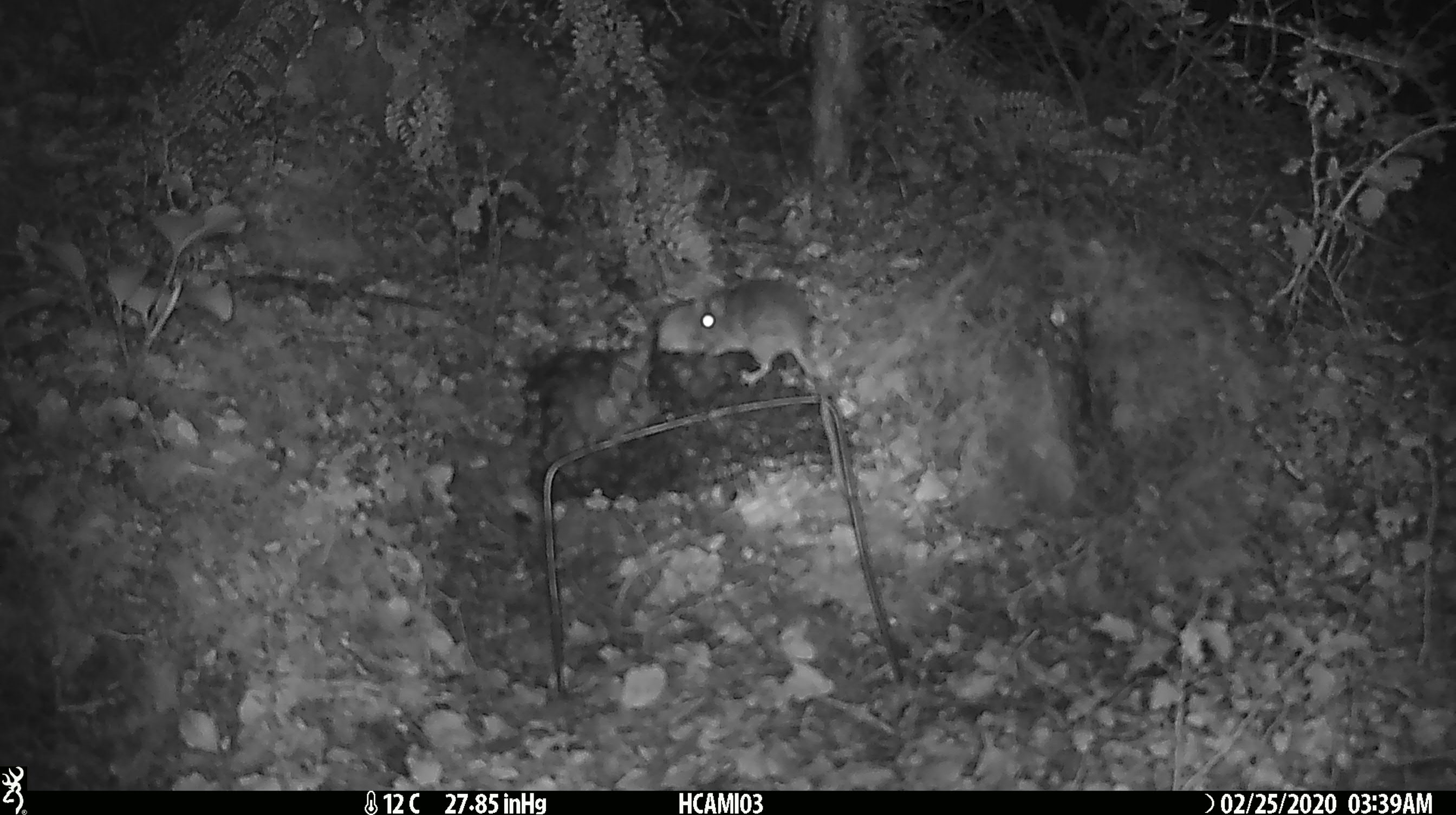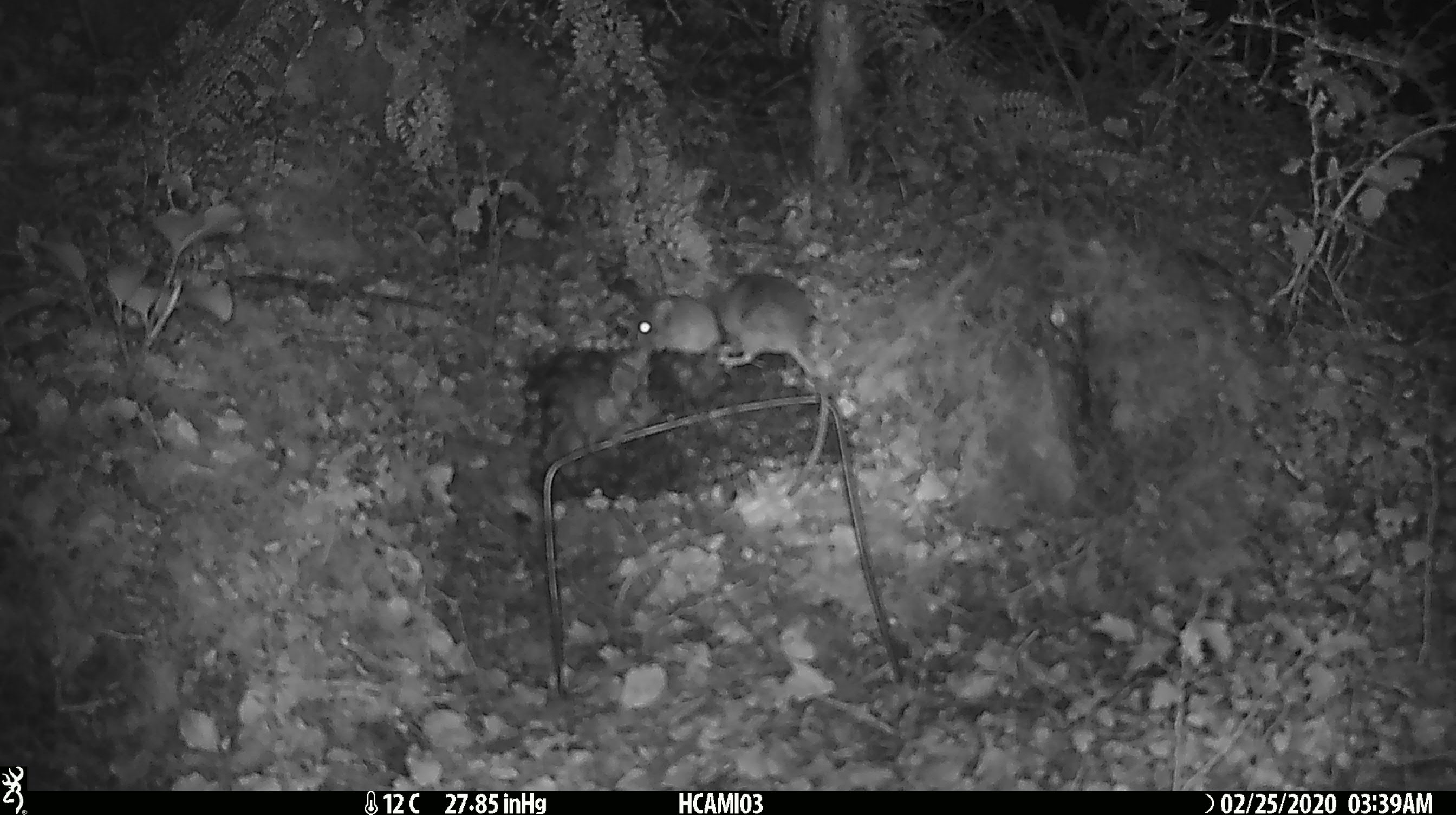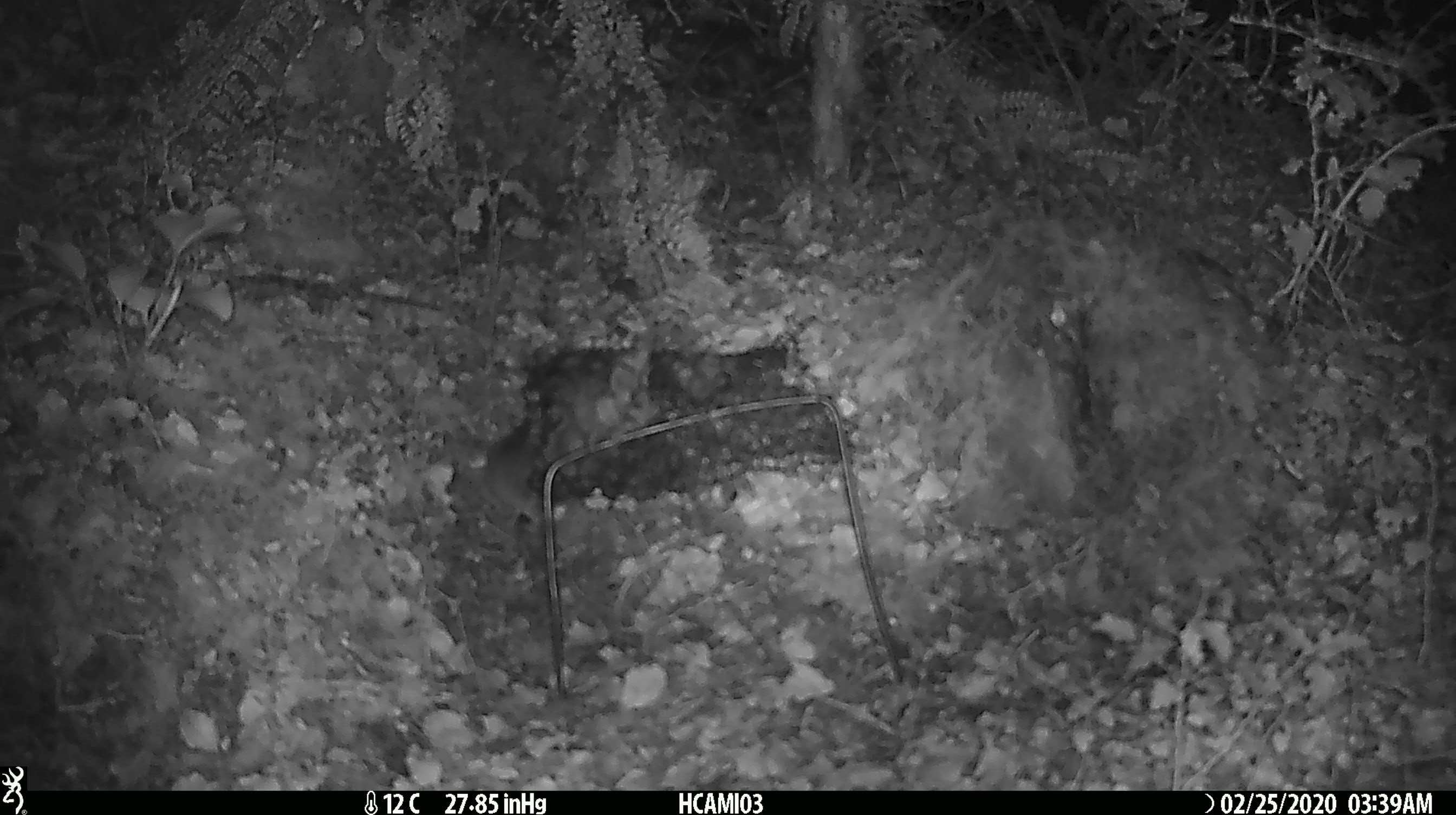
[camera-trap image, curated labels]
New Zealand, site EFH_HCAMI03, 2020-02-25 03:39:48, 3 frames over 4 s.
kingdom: Animalia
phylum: Chordata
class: Mammalia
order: Rodentia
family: Muridae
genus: Mus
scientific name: Mus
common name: mouse